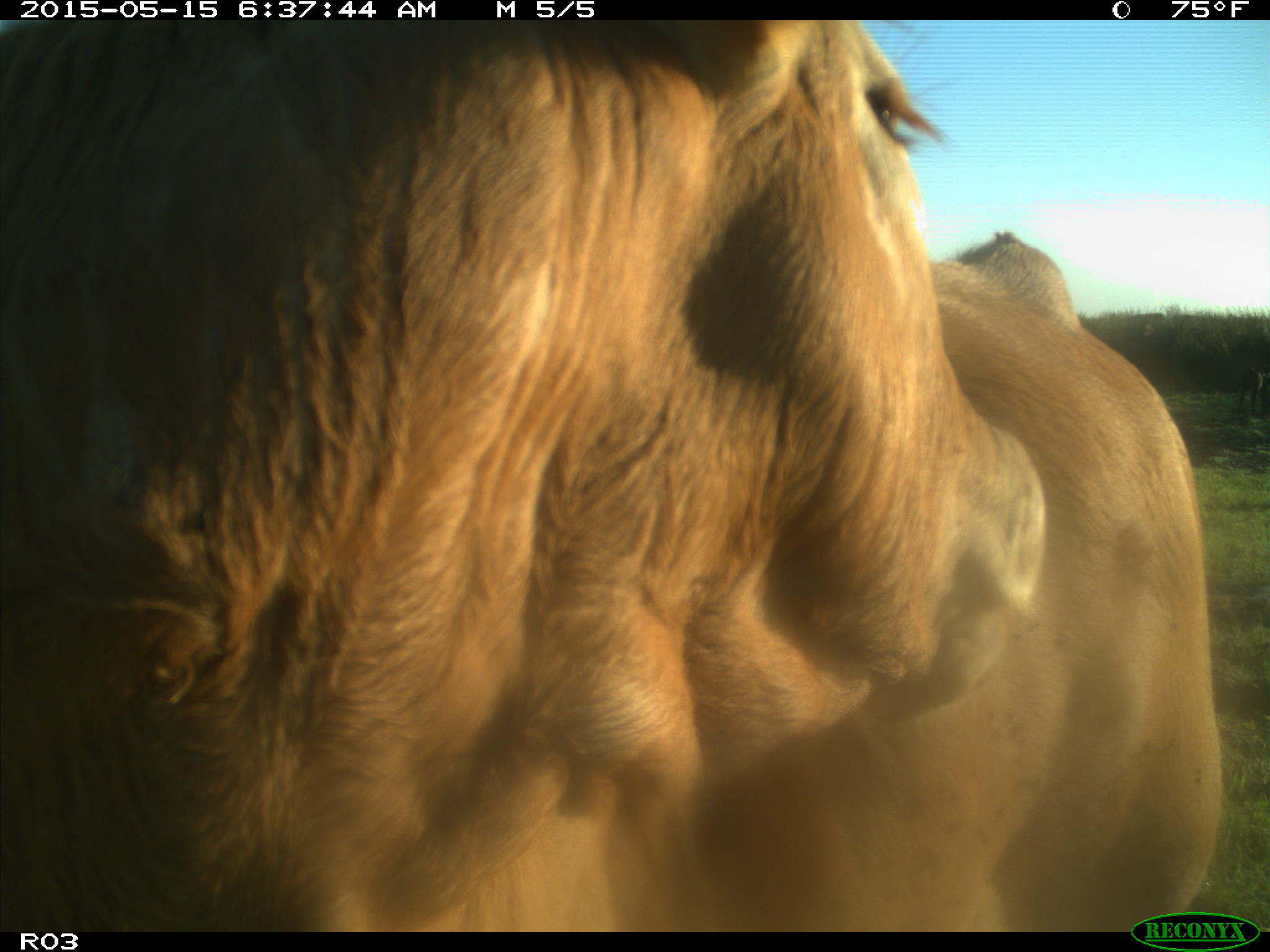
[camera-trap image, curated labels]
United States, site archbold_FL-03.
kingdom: Animalia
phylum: Chordata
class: Mammalia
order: Artiodactyla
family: Bovidae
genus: Bos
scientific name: Bos taurus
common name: domestic cow